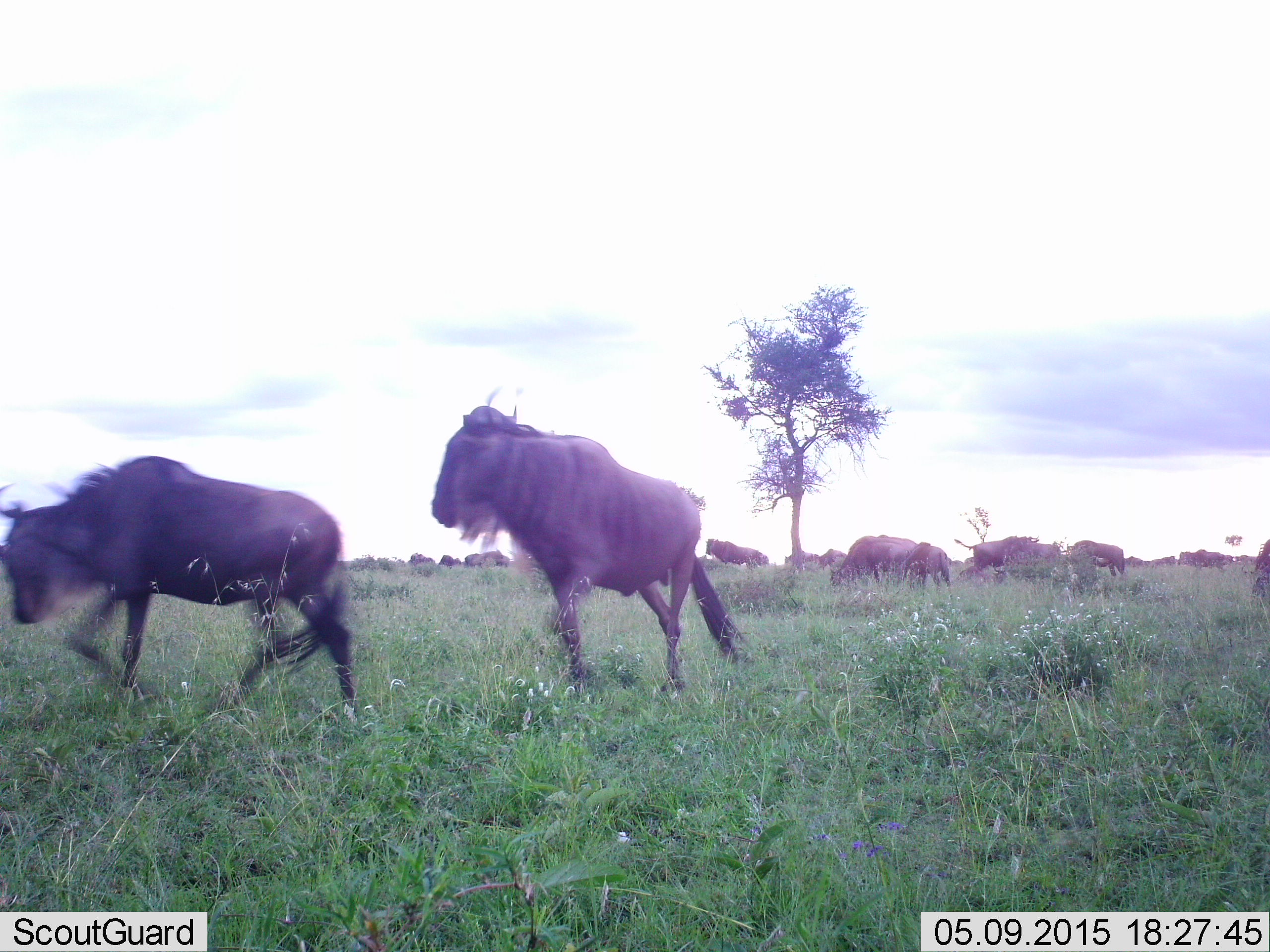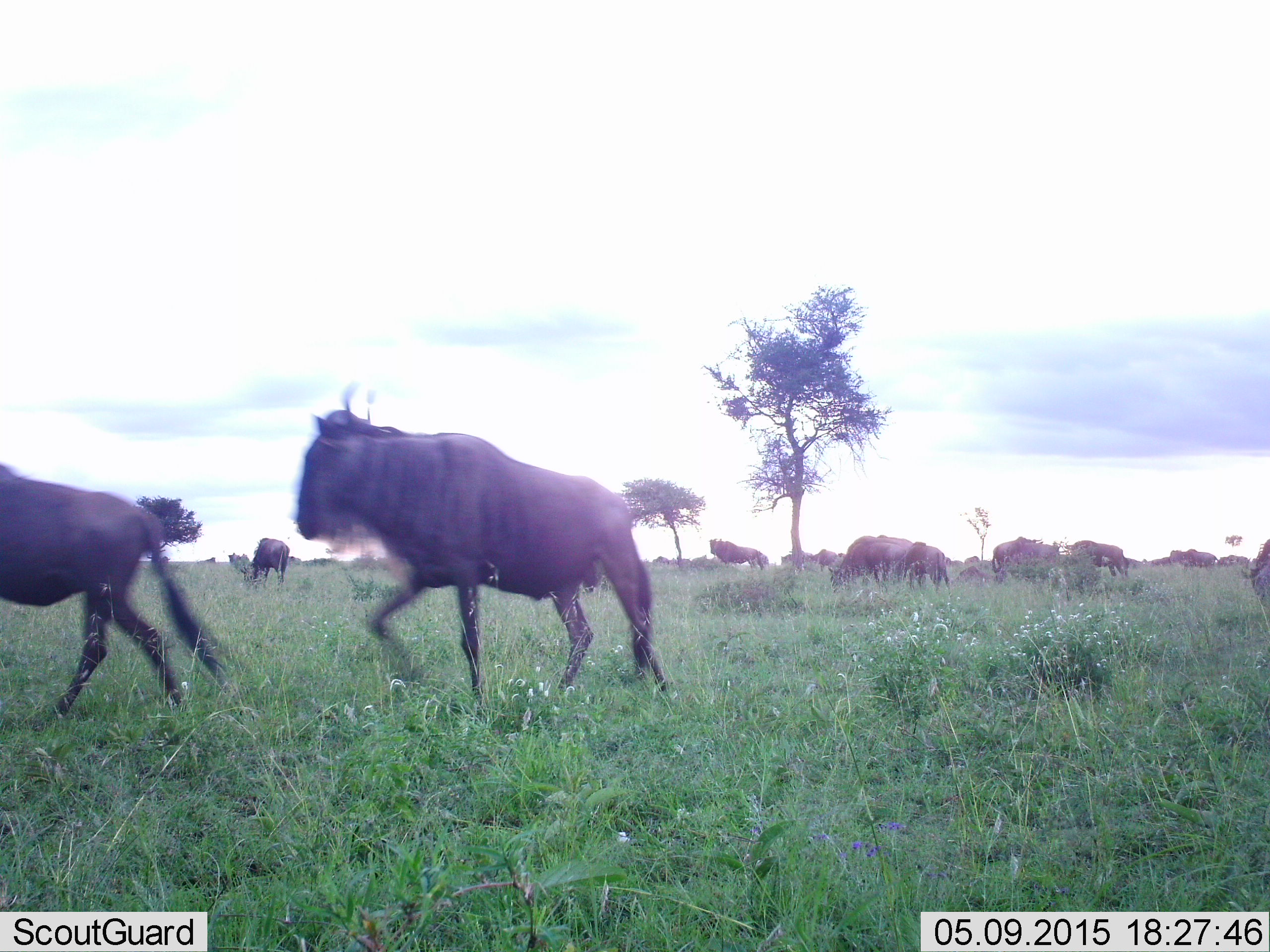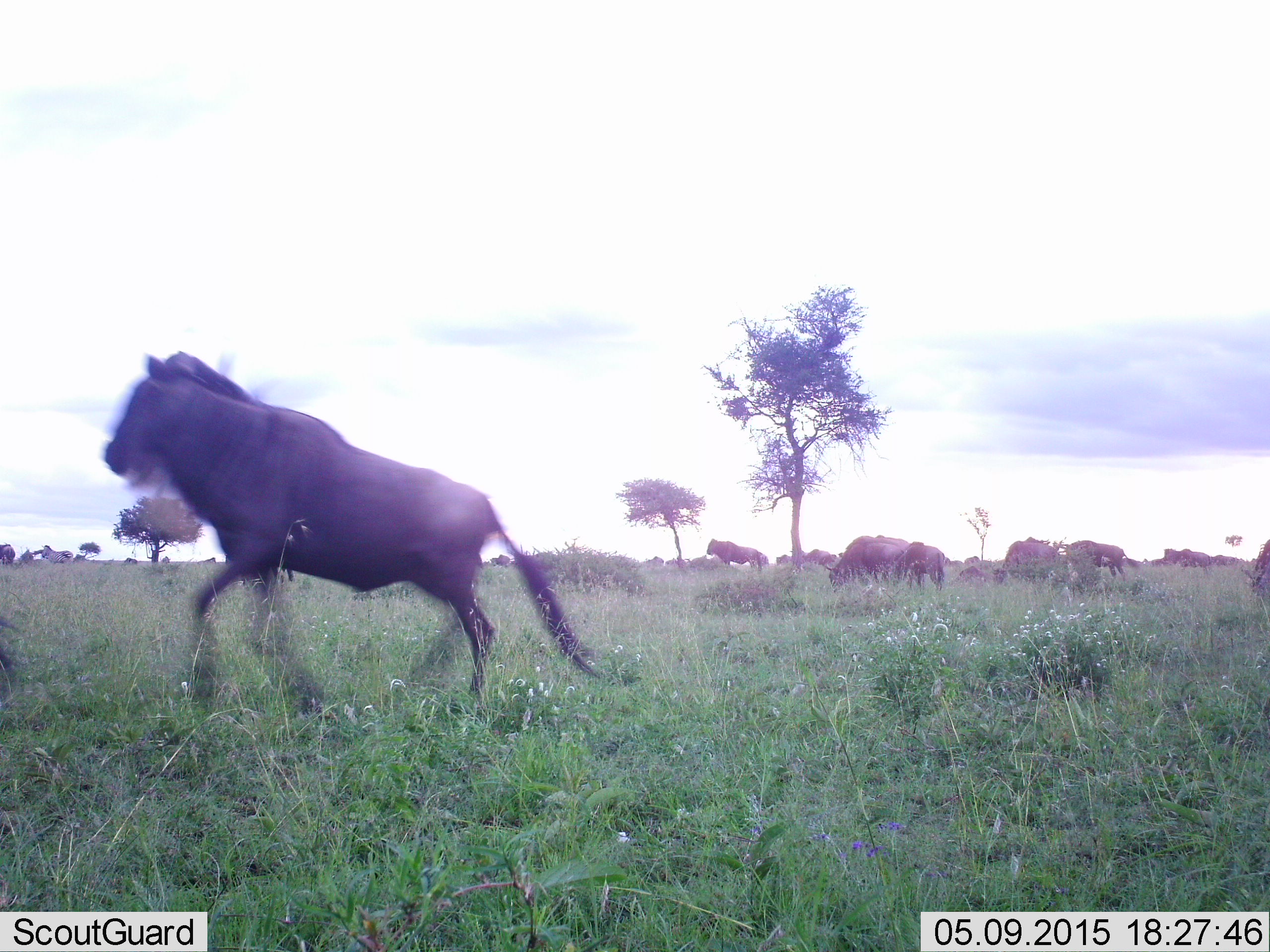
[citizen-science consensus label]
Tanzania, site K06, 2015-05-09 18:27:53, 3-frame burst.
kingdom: Animalia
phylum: Chordata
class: Mammalia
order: Artiodactyla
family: Bovidae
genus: Connochaetes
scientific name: Connochaetes taurinus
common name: blue wildebeest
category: wildebeest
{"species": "wildebeest (blue wildebeest) (Connochaetes taurinus)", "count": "11-50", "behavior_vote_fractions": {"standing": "27%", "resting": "0%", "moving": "100%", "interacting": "18%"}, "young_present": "0%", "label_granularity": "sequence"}